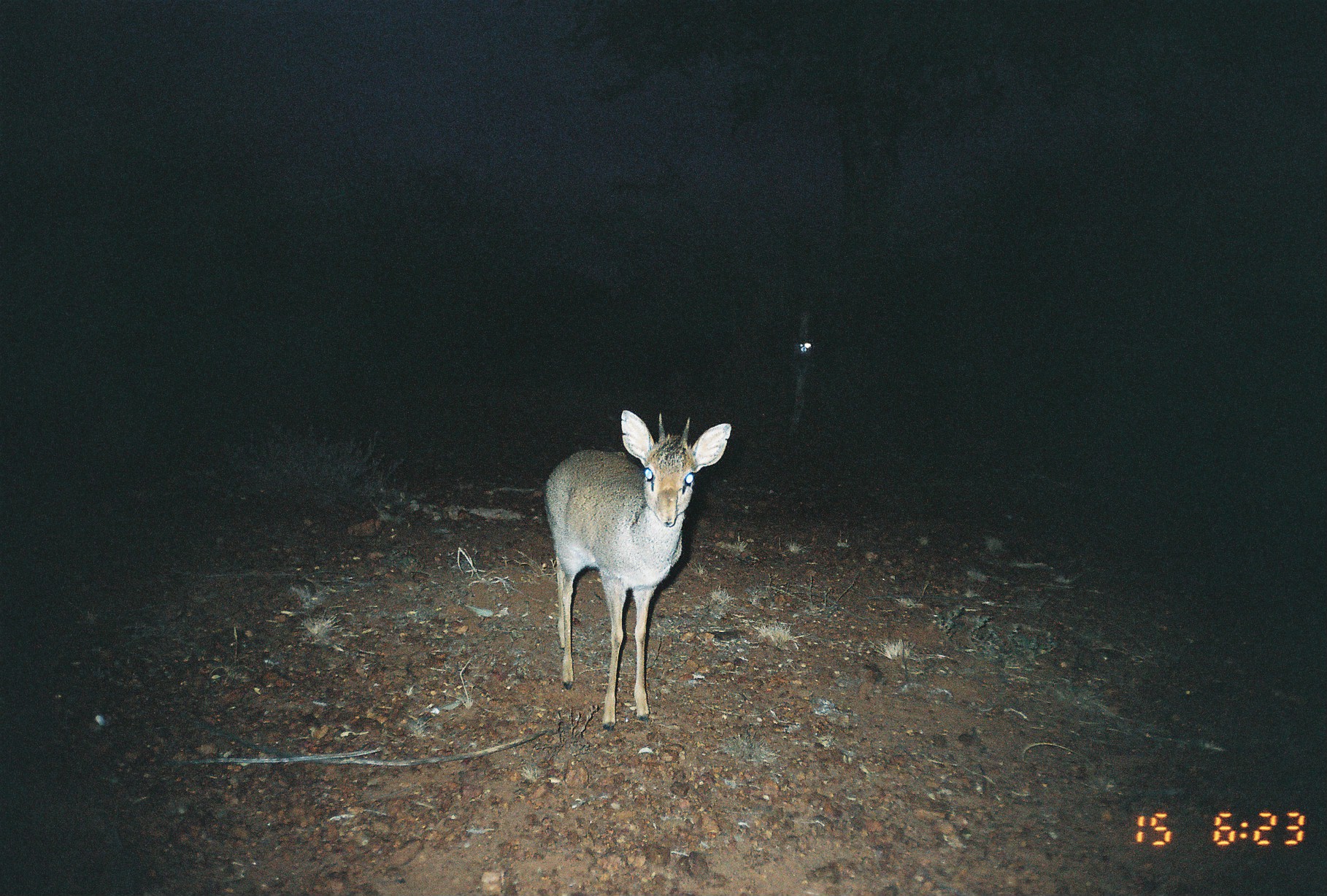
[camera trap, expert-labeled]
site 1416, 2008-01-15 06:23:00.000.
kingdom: Animalia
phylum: Chordata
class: Mammalia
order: Artiodactyla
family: Bovidae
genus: Madoqua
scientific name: Madoqua guentheri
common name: günther's dik-dik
Madoqua guentheri (günther's dik-dik), count 1.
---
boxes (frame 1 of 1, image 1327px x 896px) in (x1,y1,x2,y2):
madoqua guentheri: (541,408,731,731)